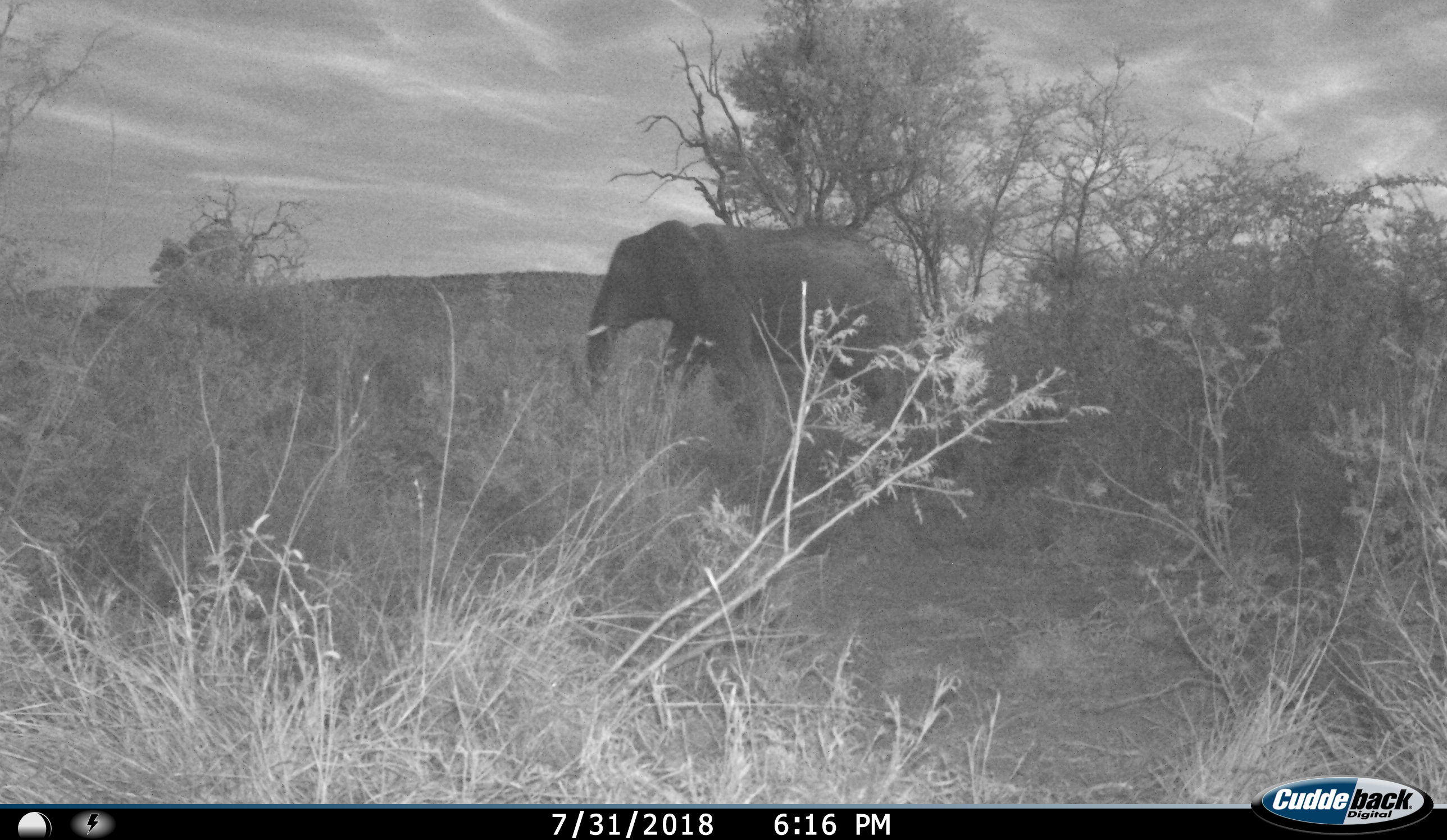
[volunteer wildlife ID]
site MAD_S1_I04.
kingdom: Animalia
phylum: Chordata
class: Mammalia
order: Proboscidea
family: Elephantidae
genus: Loxodonta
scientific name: Loxodonta africana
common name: african bush elephant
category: elephant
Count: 1.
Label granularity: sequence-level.